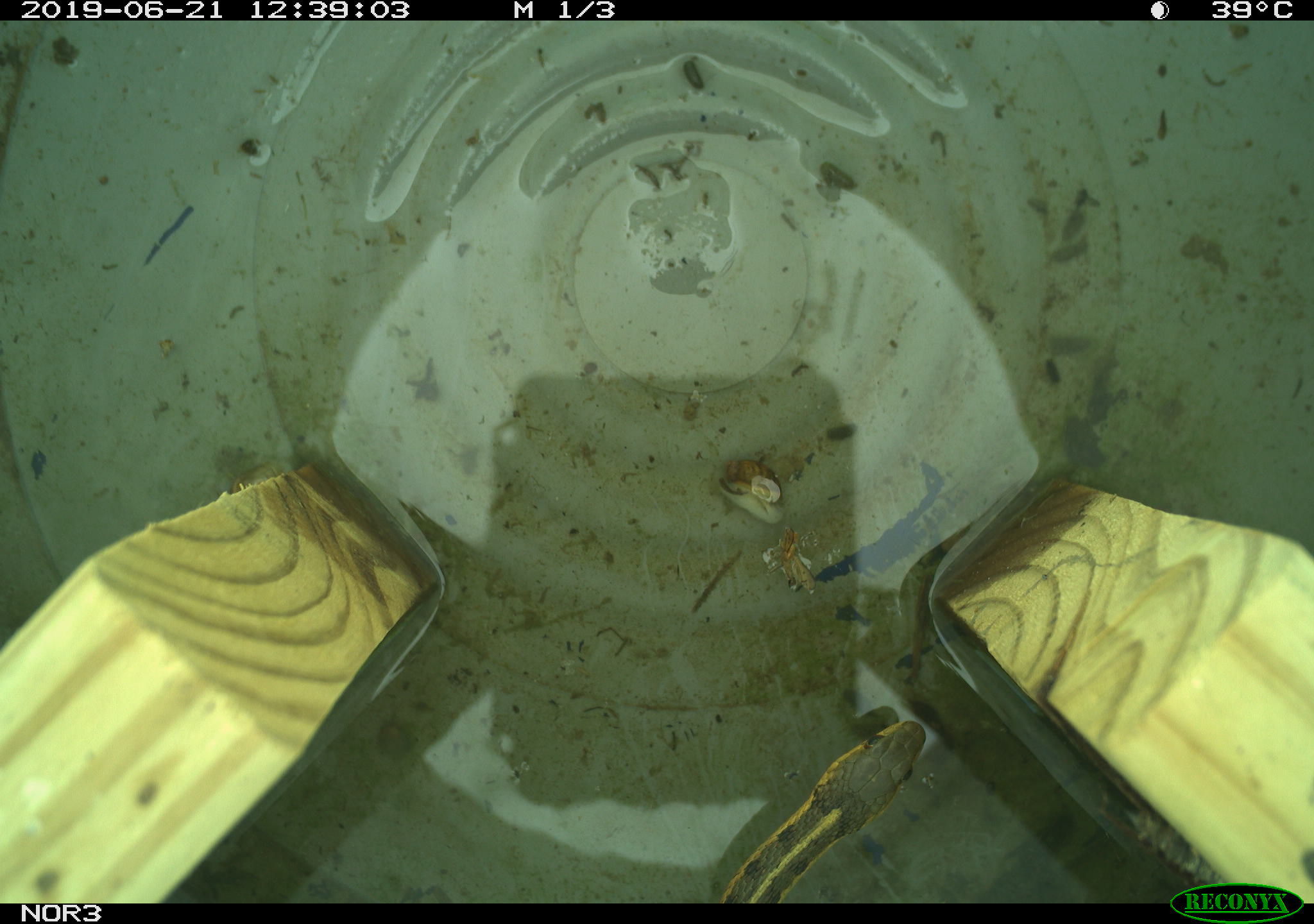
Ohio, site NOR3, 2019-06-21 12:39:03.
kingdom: Animalia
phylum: Chordata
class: Reptilia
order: Squamata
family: Colubridae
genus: Thamnophis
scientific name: Thamnophis sirtalis sirtalis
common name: eastern gartersnake